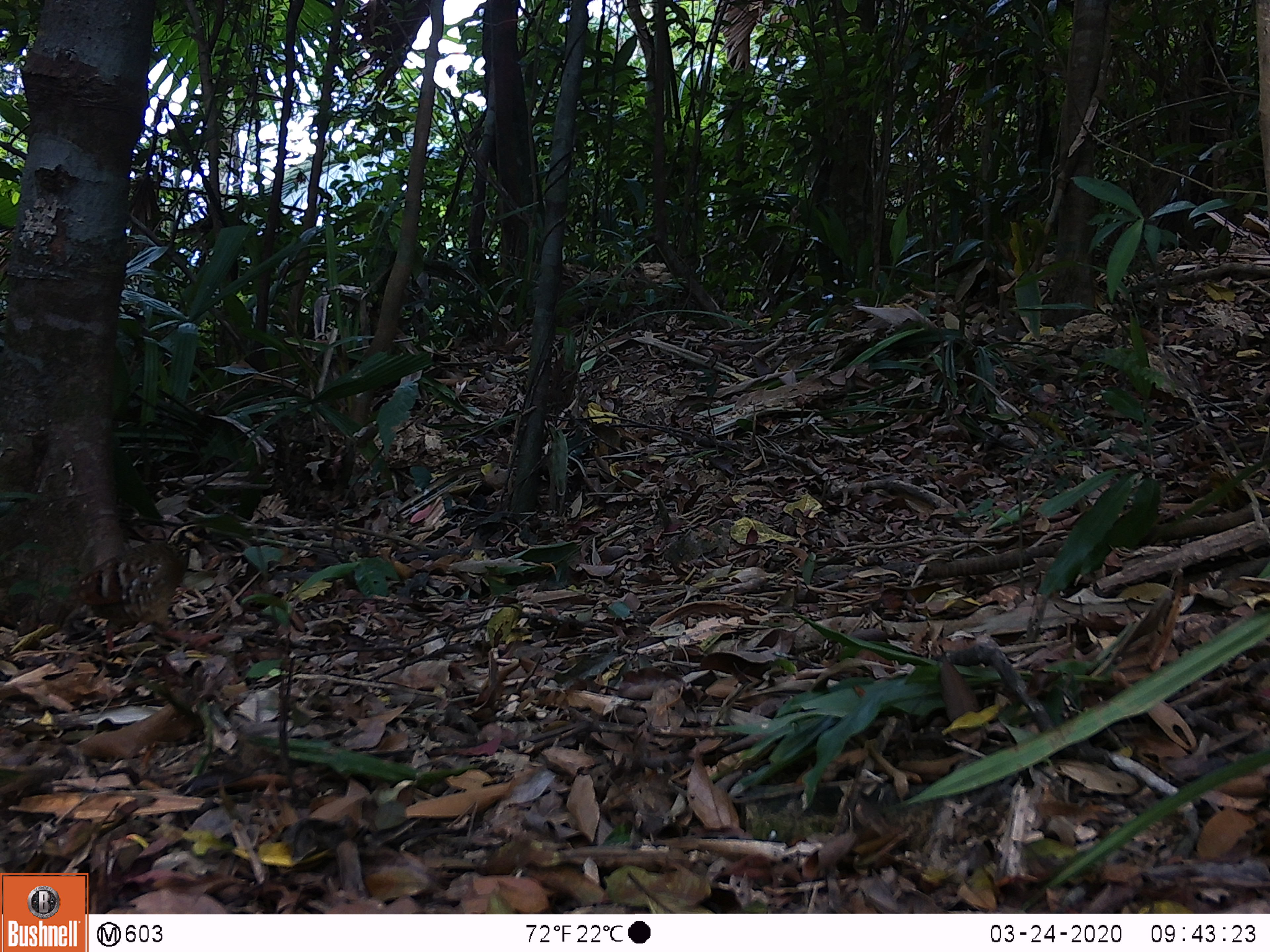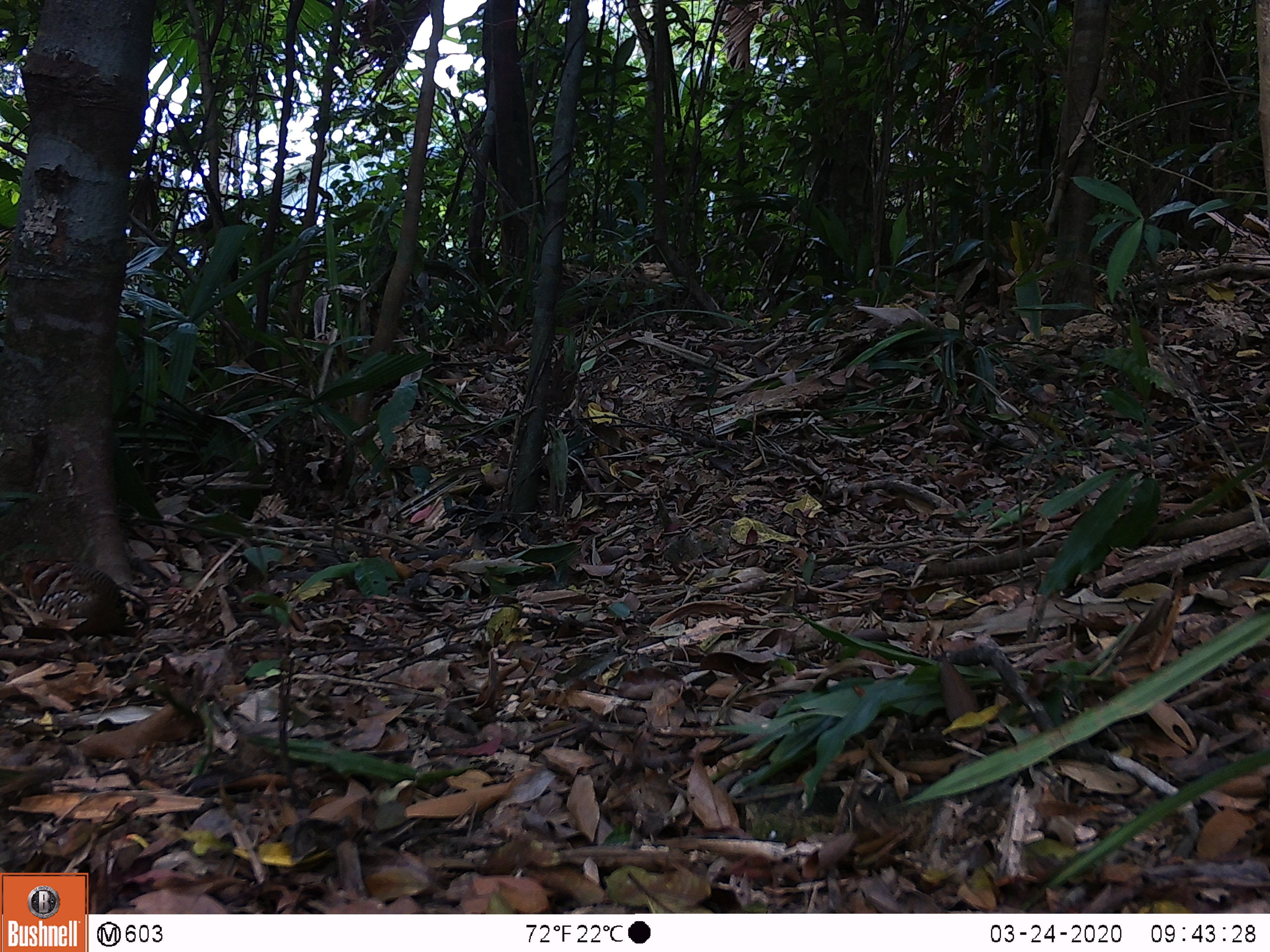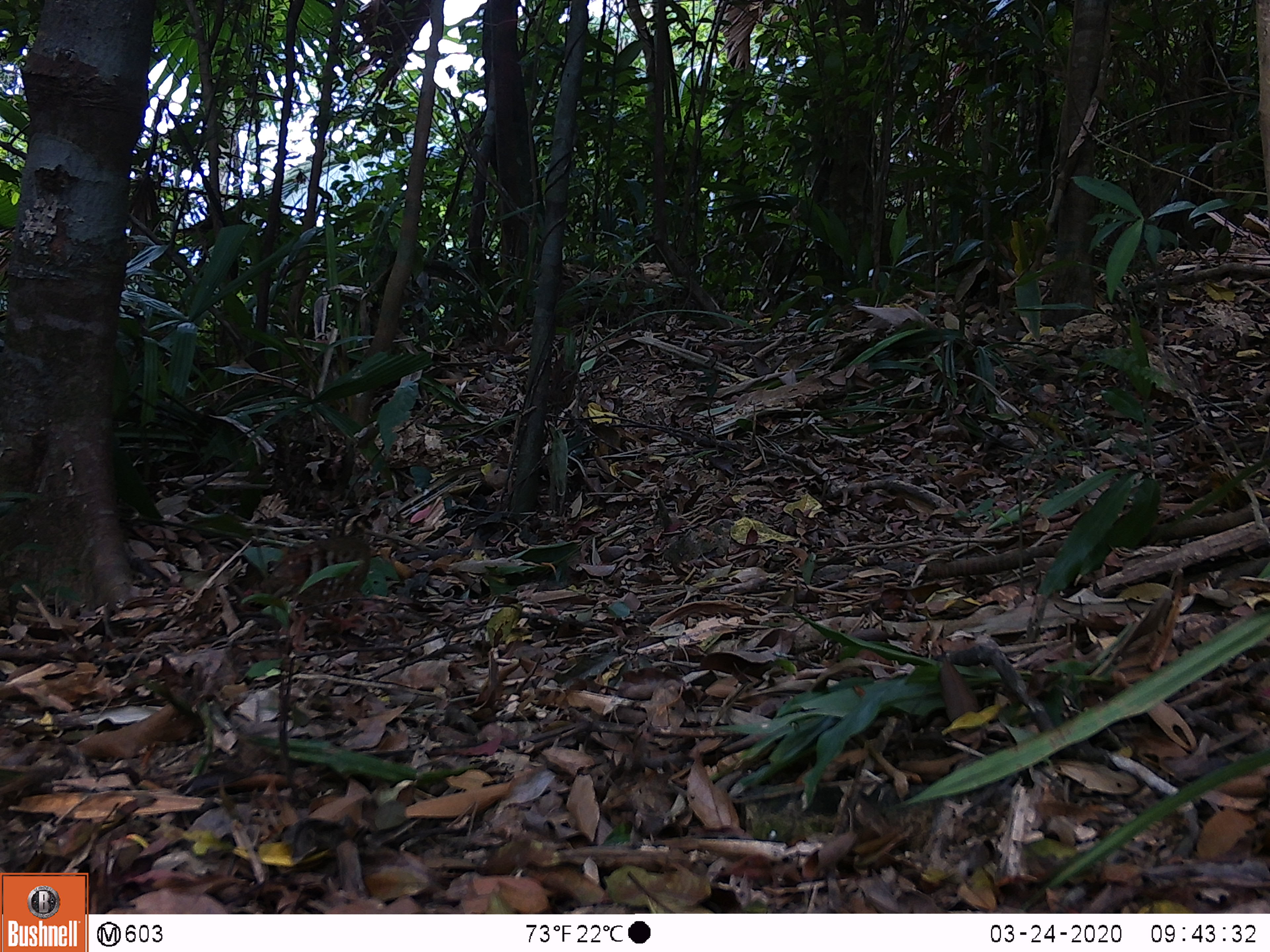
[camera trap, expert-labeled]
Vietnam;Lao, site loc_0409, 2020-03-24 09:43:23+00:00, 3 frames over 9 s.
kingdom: Animalia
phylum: Chordata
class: Aves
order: Galliformes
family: Phasianidae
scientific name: Phasianidae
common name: partridge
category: unidentified partridge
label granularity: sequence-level